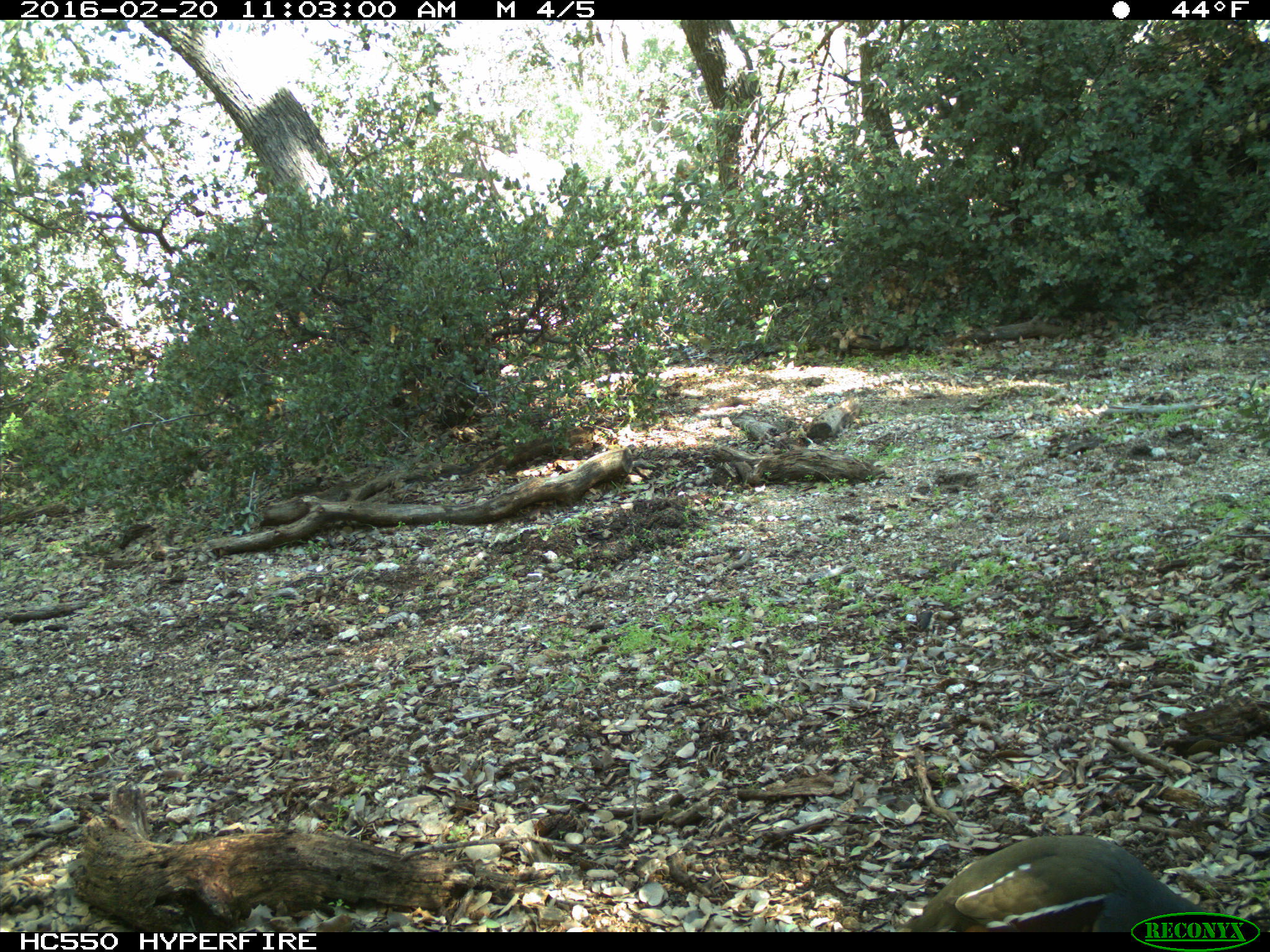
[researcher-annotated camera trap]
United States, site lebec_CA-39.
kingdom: Animalia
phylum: Chordata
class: Aves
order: Galliformes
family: Odontophoridae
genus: Callipepla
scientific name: Callipepla californica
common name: california quail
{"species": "Callipepla californica (california quail)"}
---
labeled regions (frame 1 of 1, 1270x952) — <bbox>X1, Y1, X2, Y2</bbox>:
animal: <bbox>913, 836, 1211, 933</bbox>